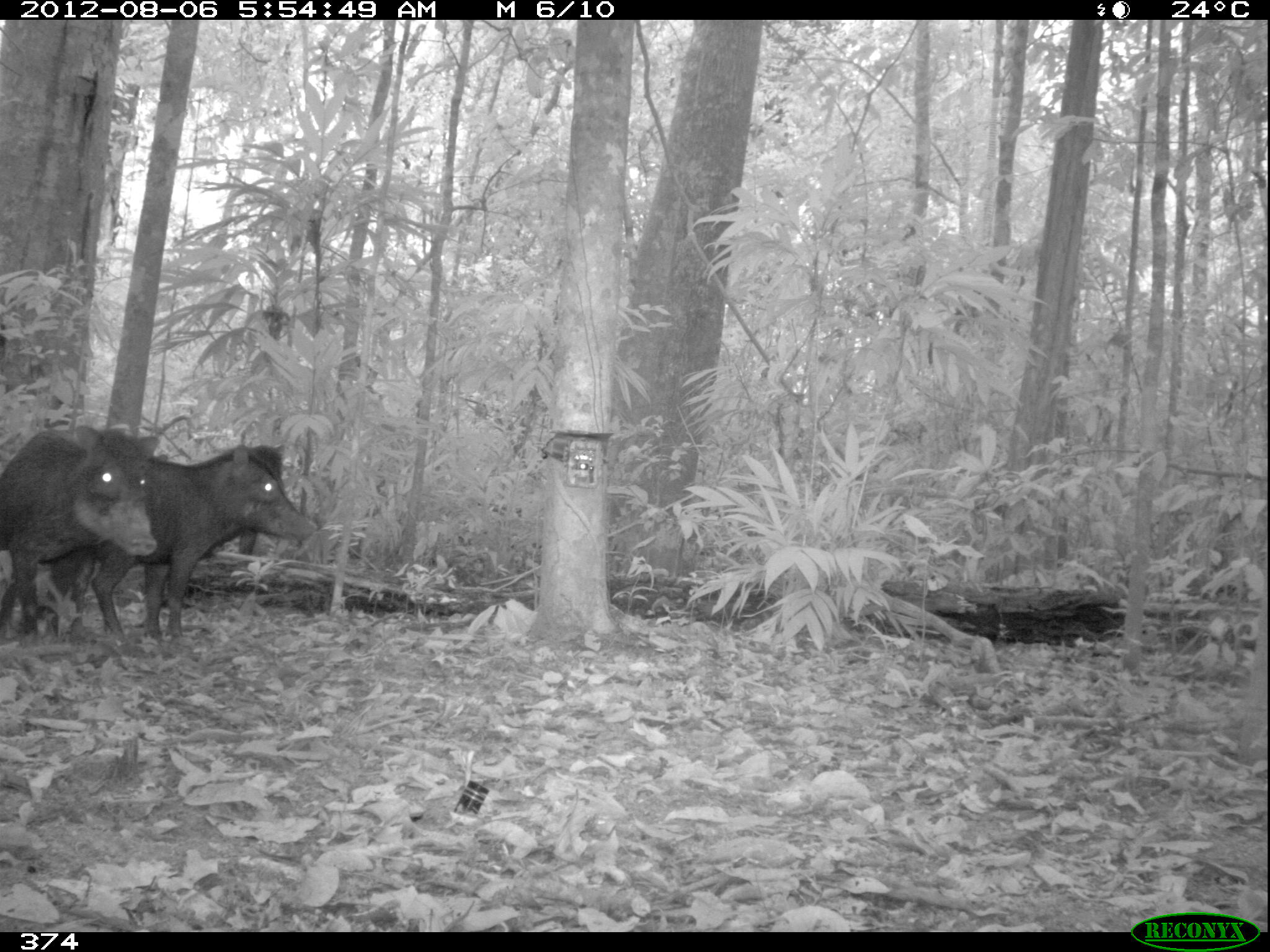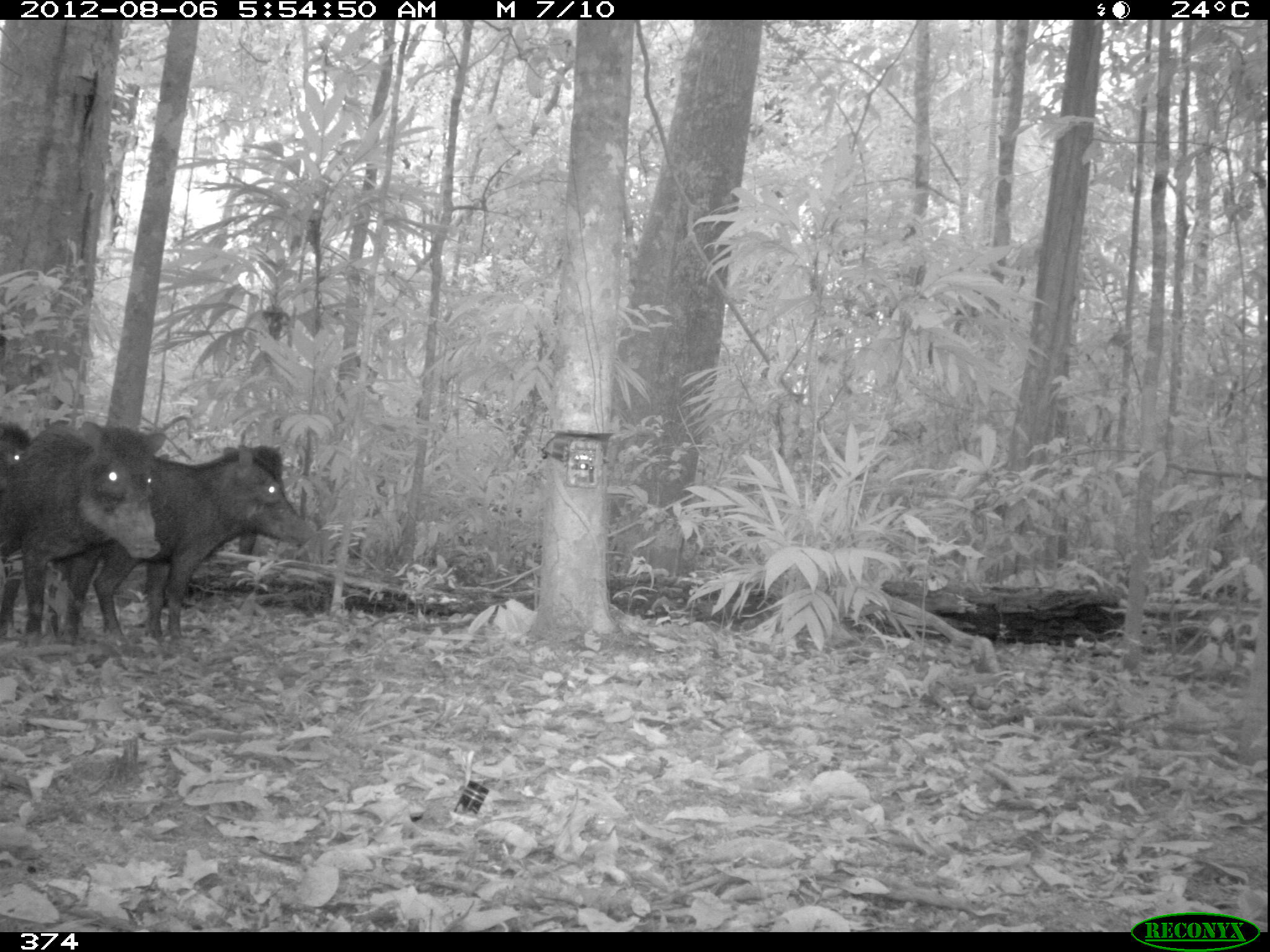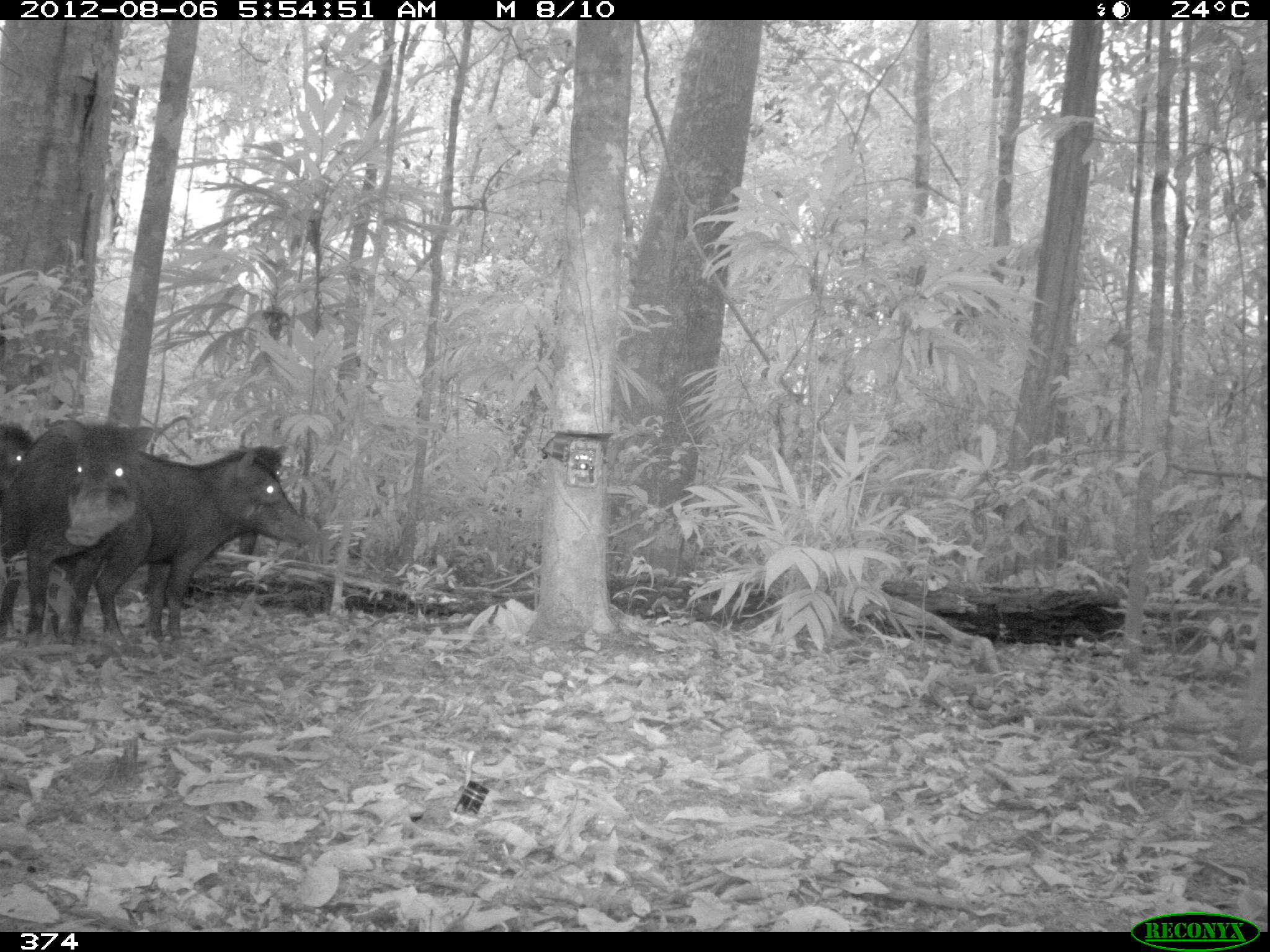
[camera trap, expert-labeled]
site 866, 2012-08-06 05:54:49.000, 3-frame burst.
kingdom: Animalia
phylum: Chordata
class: Mammalia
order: Artiodactyla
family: Tayassuidae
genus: Tayassu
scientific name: Tayassu pecari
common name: white-lipped peccary